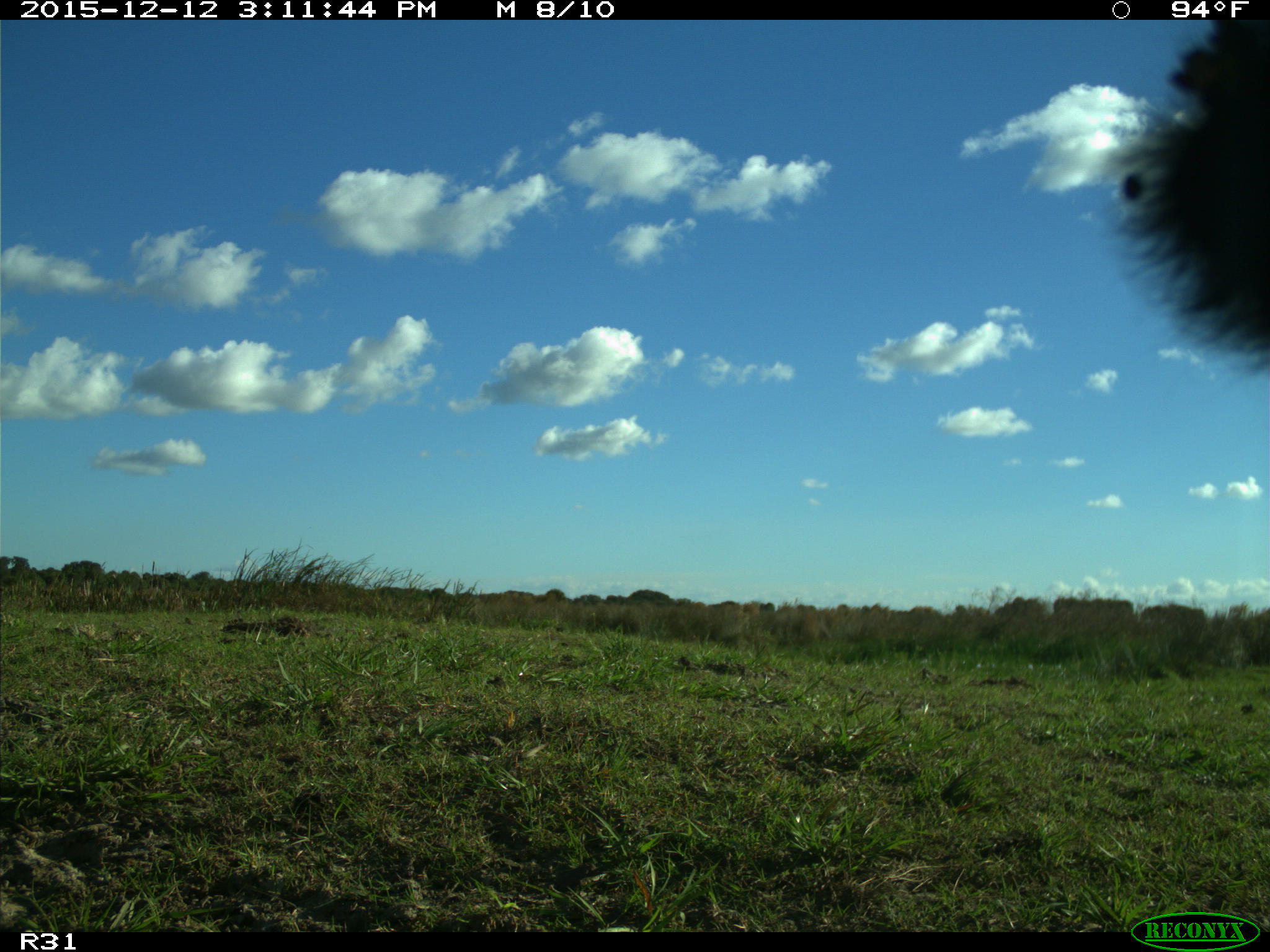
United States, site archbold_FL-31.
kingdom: Animalia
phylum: Chordata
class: Mammalia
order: Artiodactyla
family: Bovidae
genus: Bos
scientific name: Bos taurus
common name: domestic cow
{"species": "Bos taurus (domestic cow)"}